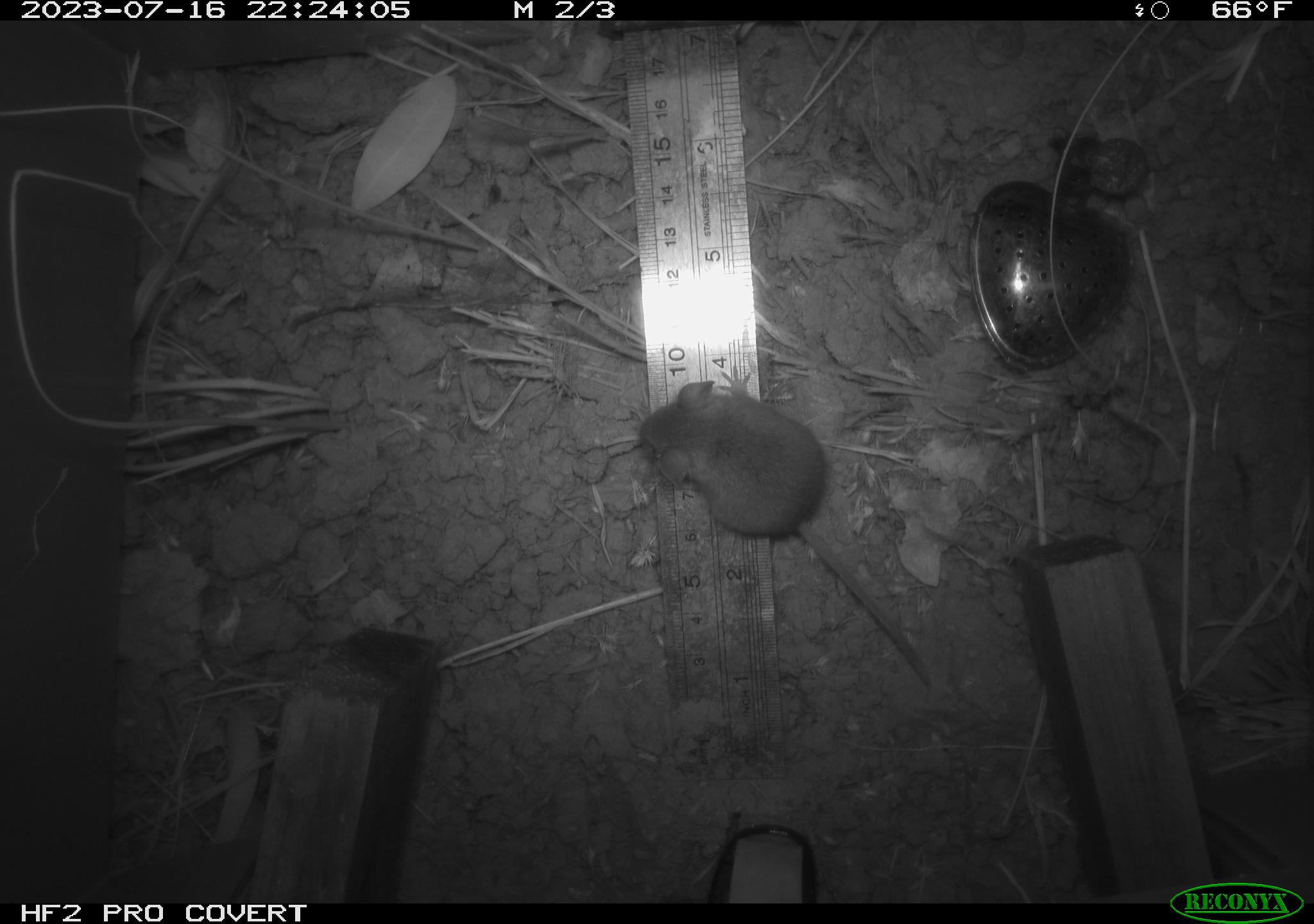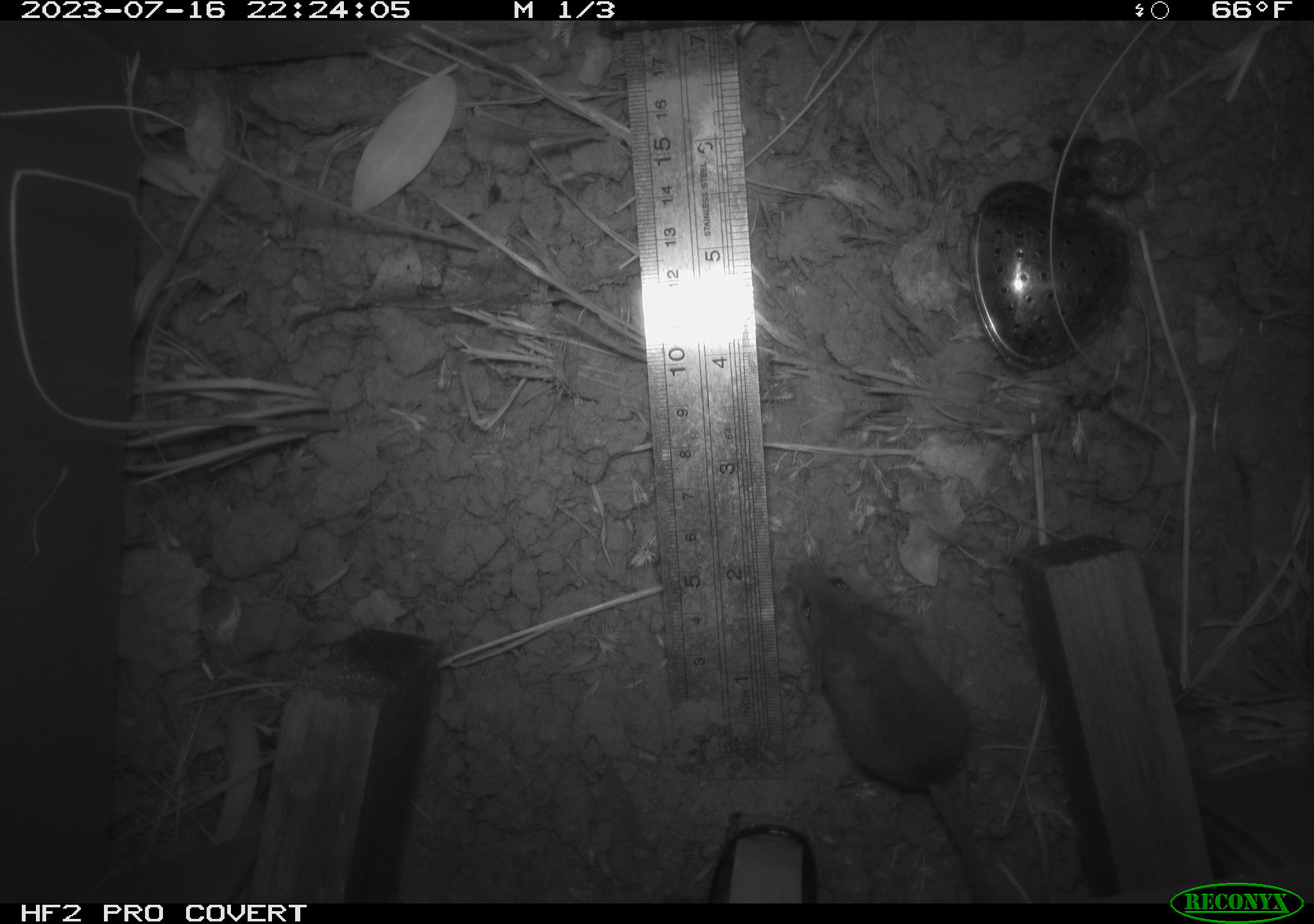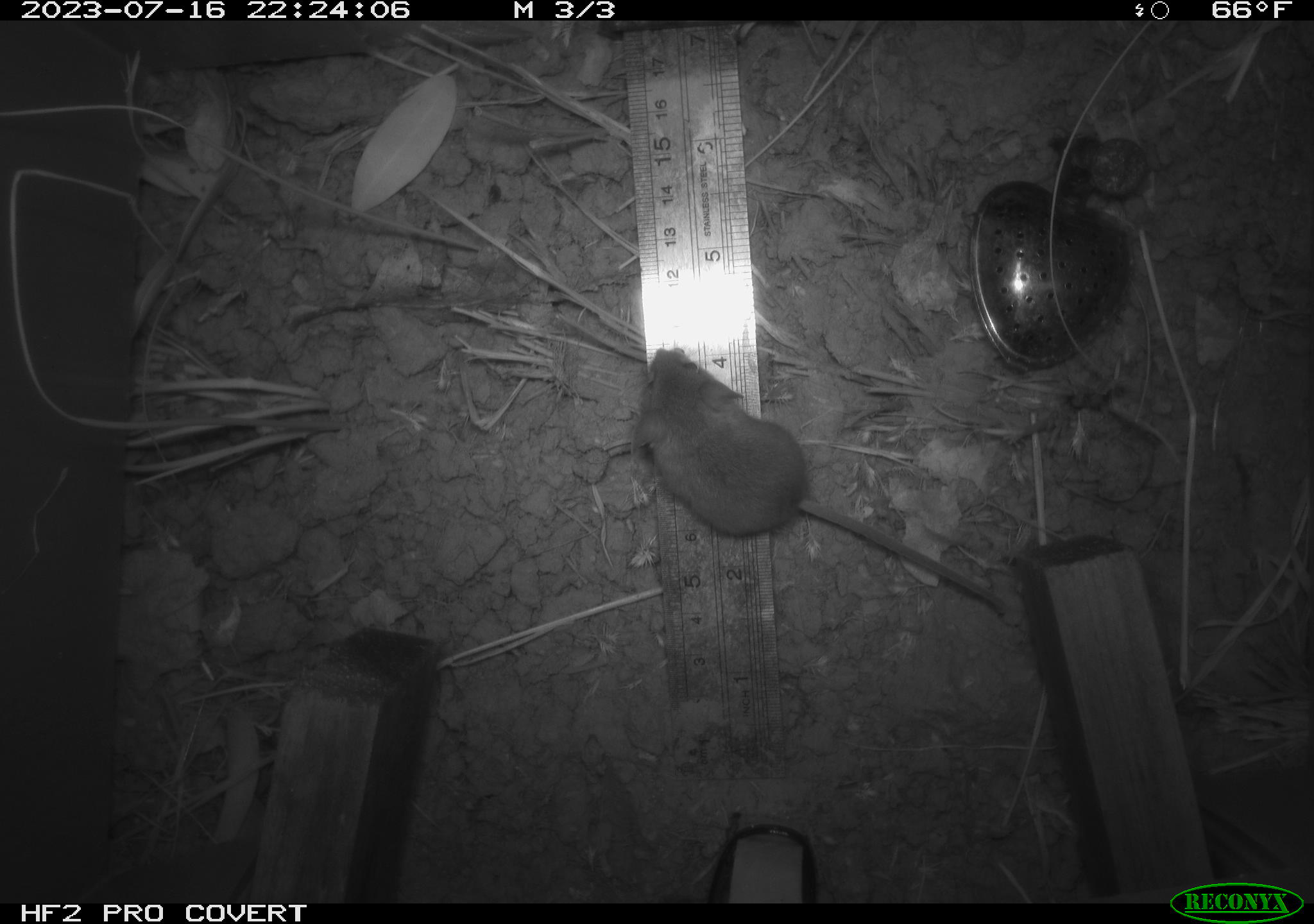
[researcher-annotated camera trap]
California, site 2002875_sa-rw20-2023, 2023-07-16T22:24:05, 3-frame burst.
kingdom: Animalia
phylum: Chordata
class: Mammalia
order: Rodentia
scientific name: Rodentia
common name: mouse species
Mouse species (Rodentia).